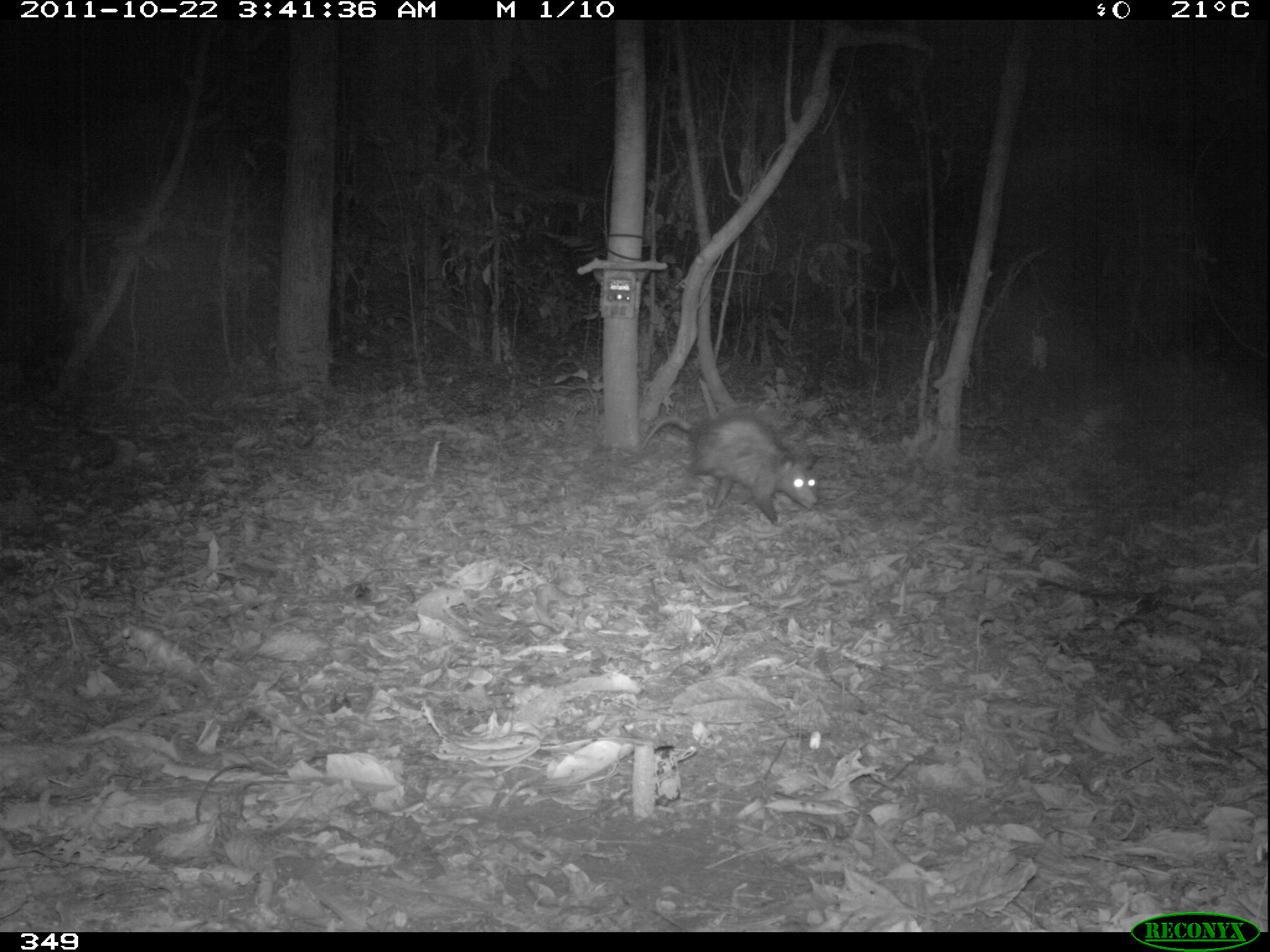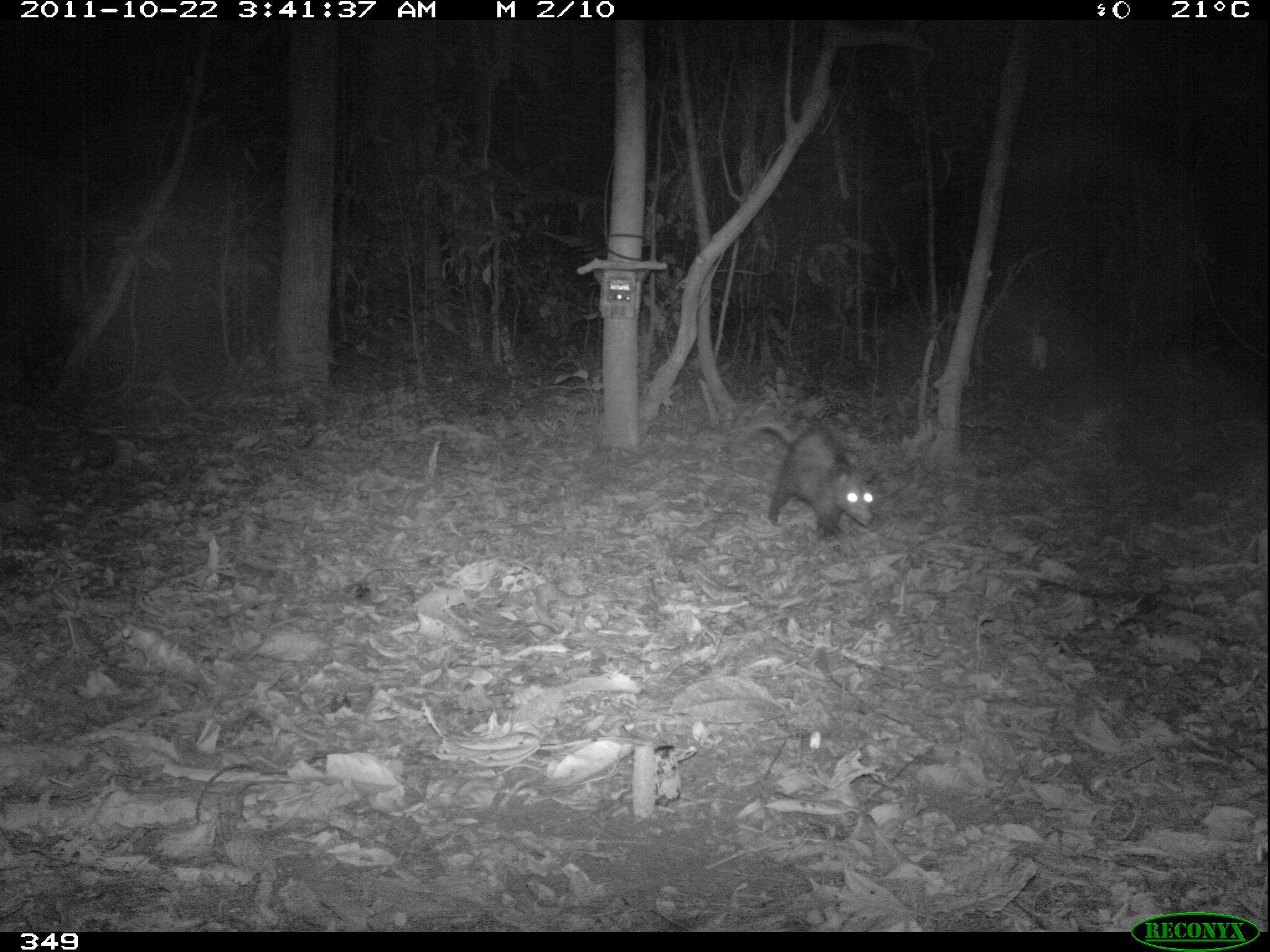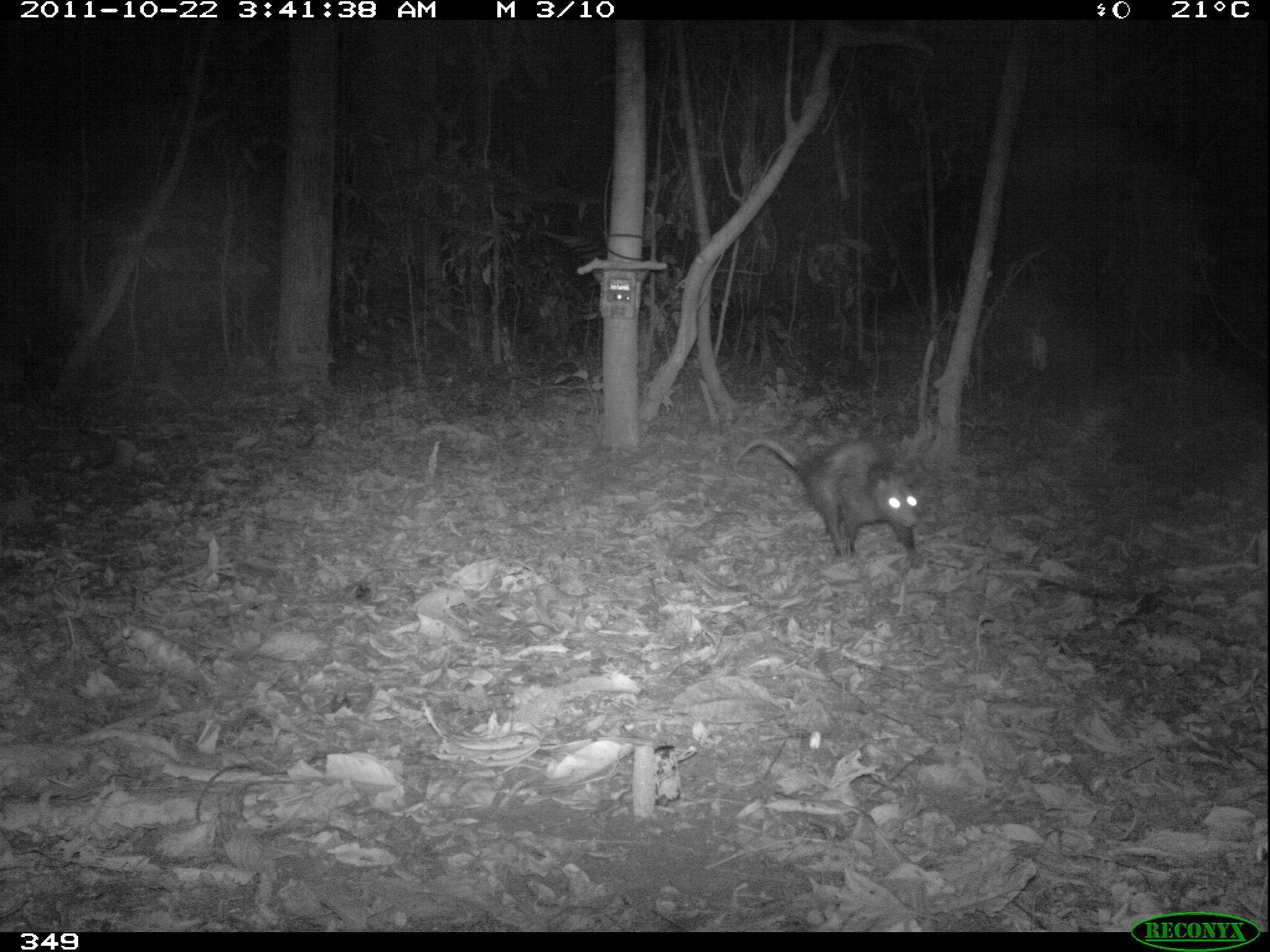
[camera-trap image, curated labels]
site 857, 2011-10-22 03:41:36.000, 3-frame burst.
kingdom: Animalia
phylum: Chordata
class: Mammalia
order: Didelphimorphia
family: Didelphidae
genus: Didelphis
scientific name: Didelphis marsupialis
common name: southern opossum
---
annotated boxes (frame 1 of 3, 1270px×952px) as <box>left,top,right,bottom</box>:
didelphis marsupialis: <box>640,411,817,526</box>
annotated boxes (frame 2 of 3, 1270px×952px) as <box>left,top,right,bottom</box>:
didelphis marsupialis: <box>746,422,874,540</box>